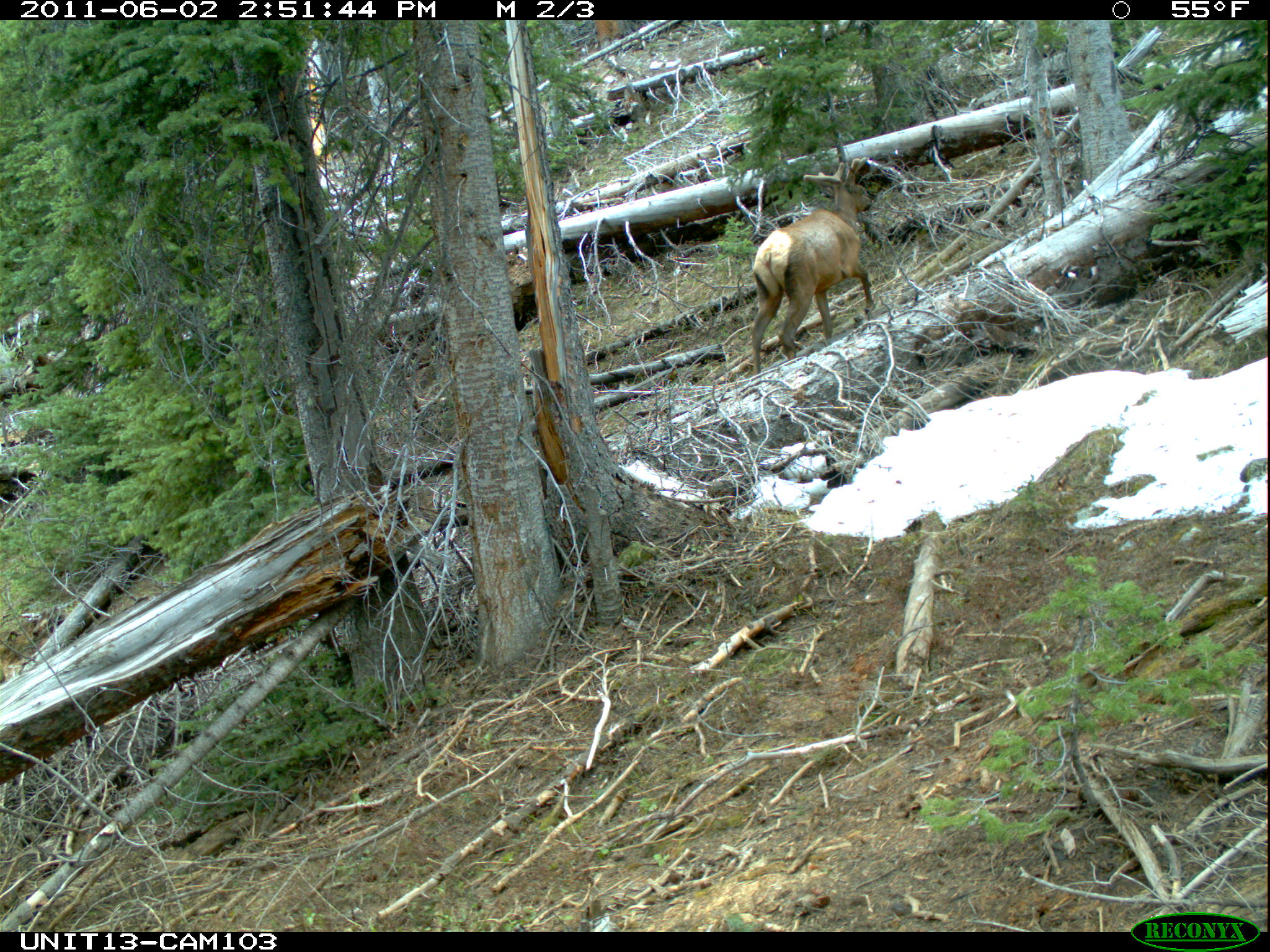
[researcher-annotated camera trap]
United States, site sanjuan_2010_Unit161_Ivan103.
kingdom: Animalia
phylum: Chordata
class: Mammalia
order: Artiodactyla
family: Cervidae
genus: Cervus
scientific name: Cervus elaphus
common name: red deer